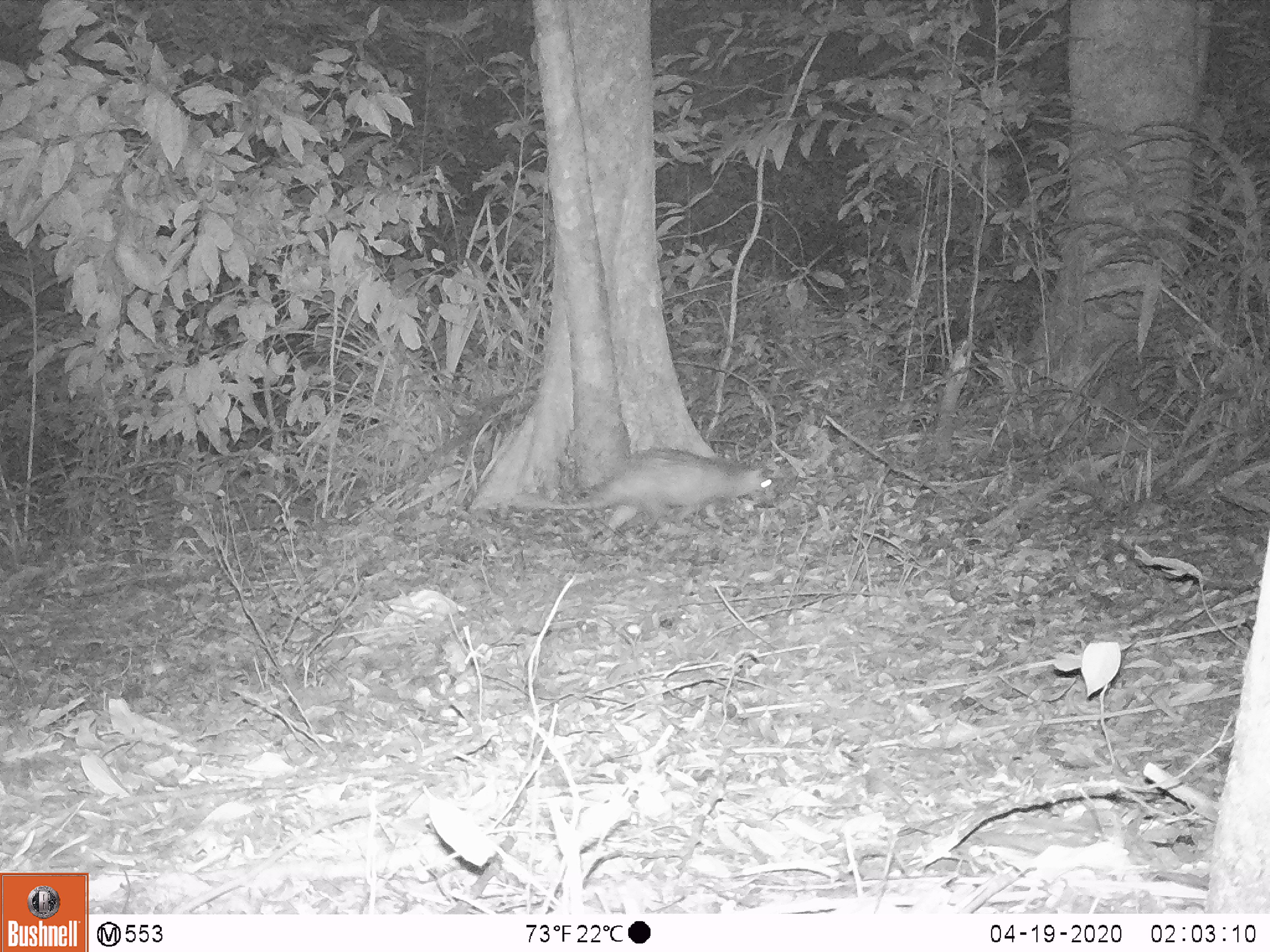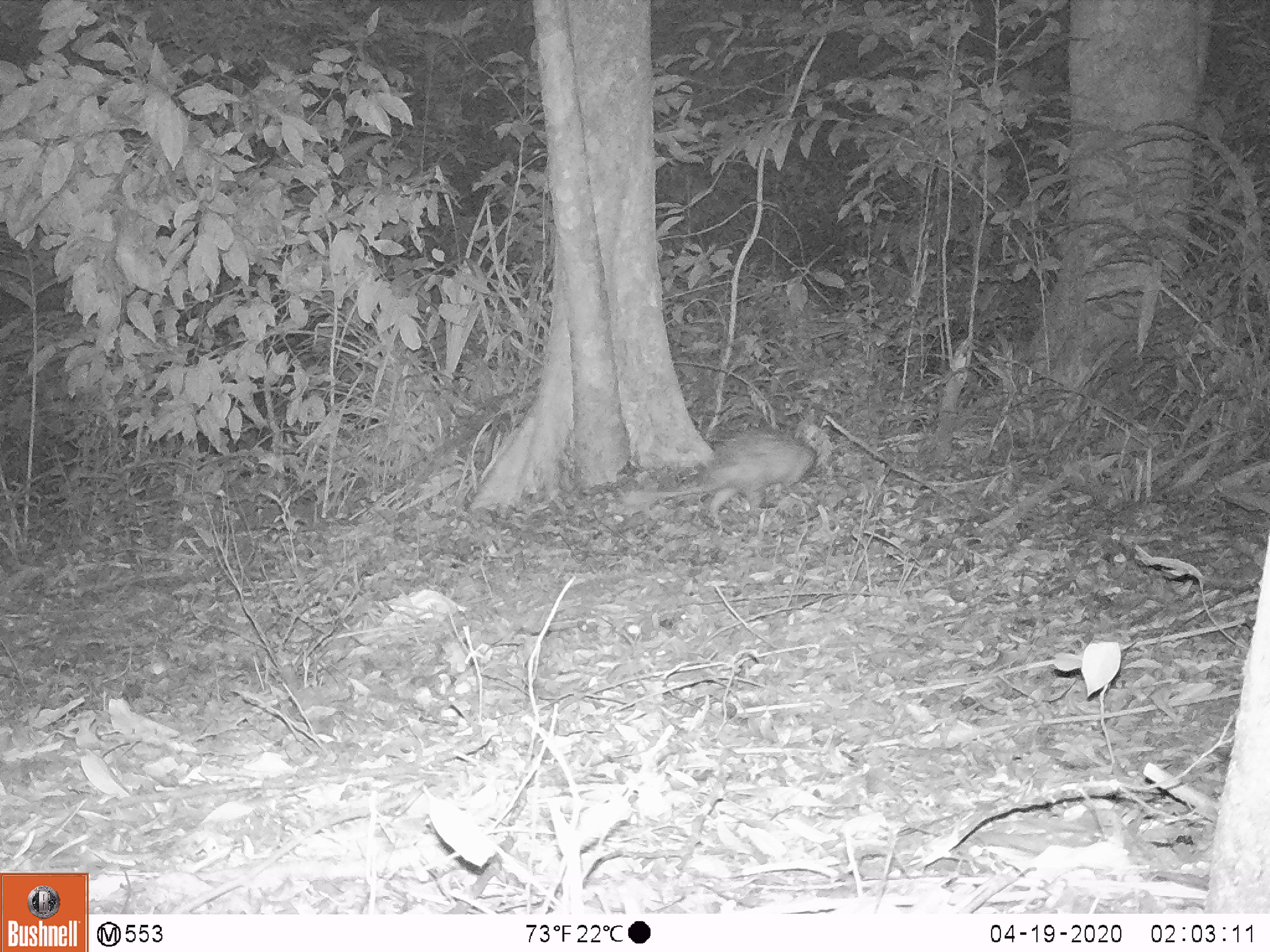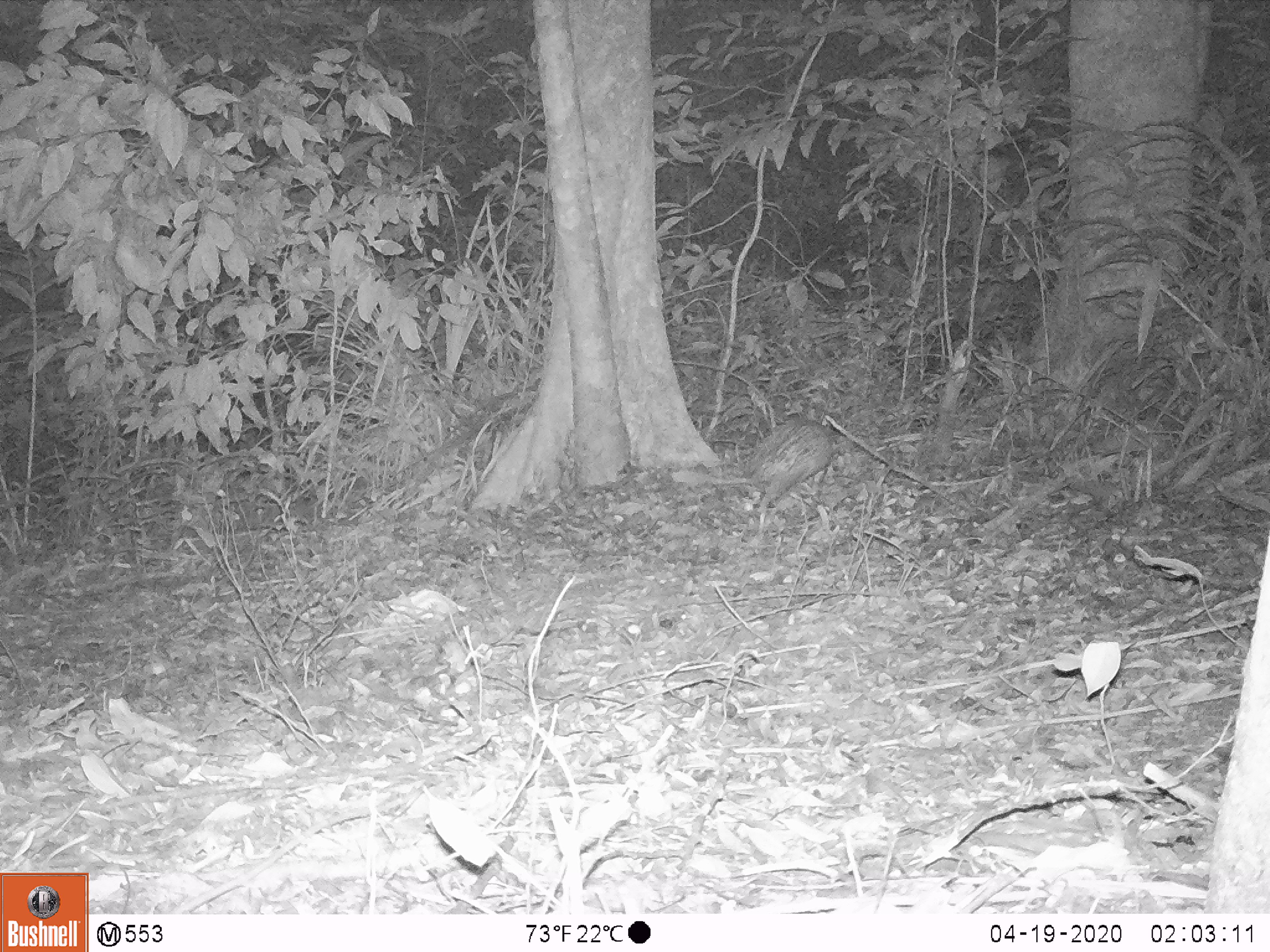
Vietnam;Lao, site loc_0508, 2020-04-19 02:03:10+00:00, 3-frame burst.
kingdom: Animalia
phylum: Chordata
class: Mammalia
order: Rodentia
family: Hystricidae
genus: Atherurus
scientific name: Atherurus macrourus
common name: asiatic brush-tailed porcupine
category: asiatic brush tailed porcupine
Asiatic brush tailed porcupine (asiatic brush-tailed porcupine) (Atherurus macrourus). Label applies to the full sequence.